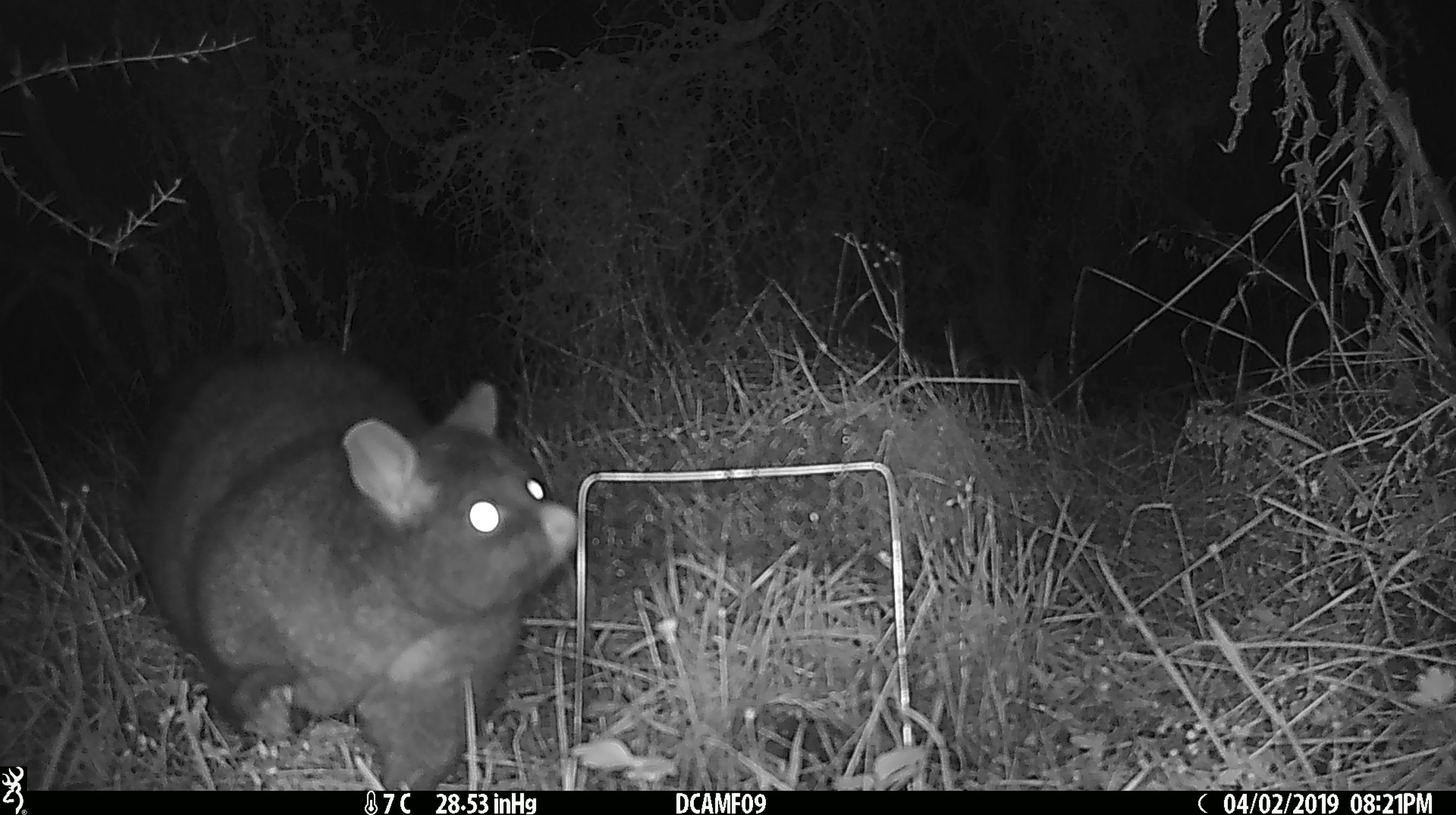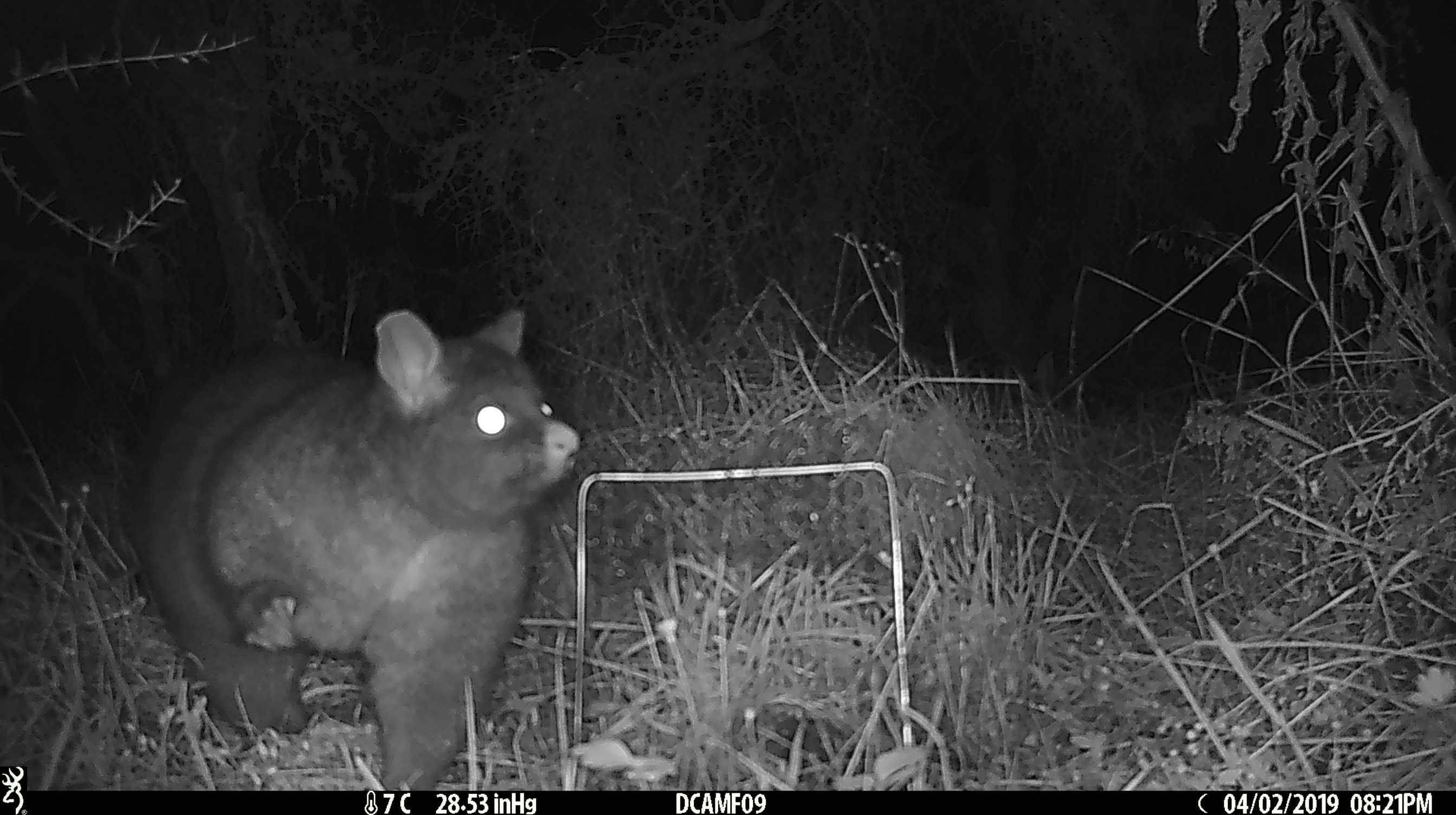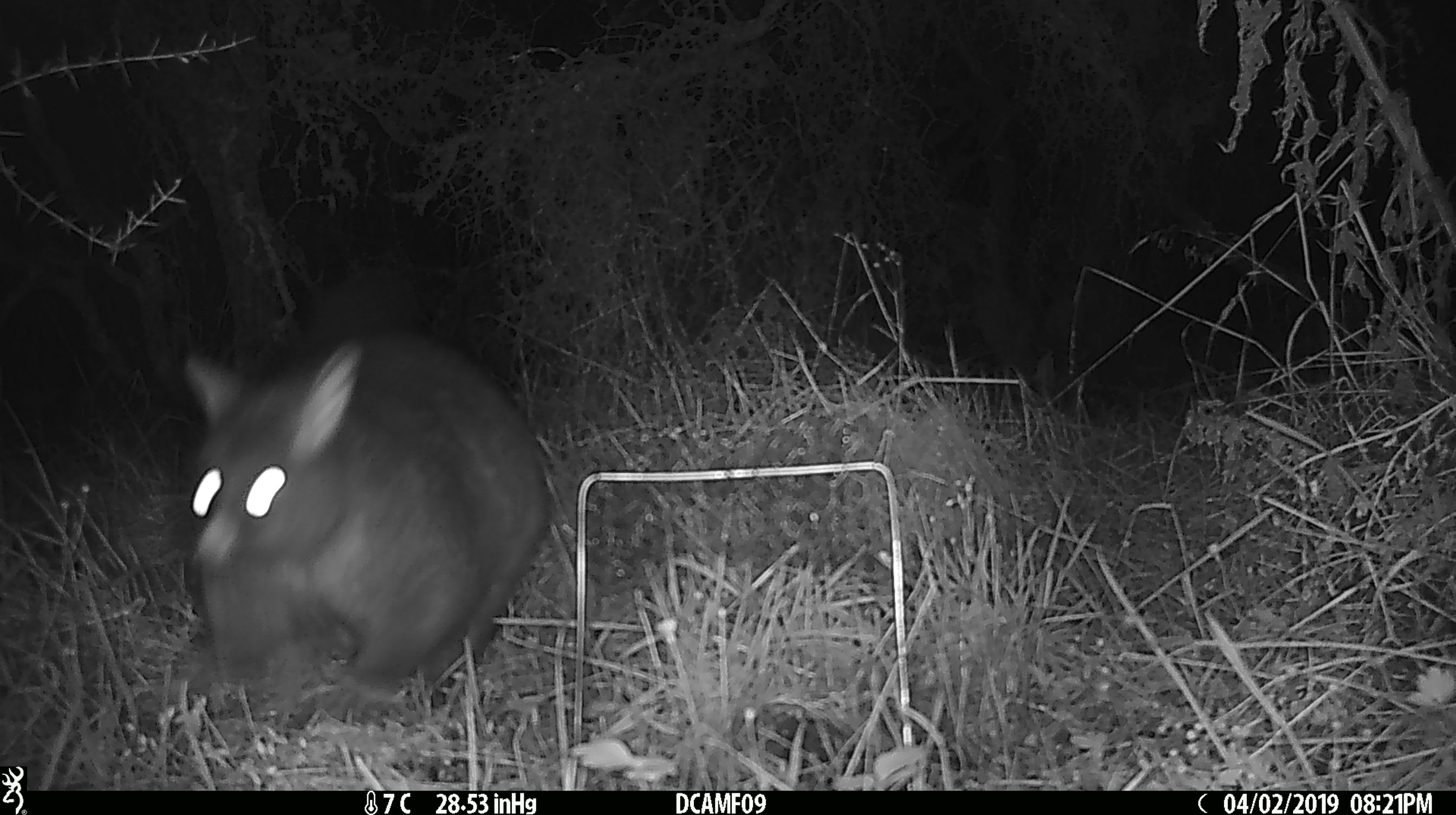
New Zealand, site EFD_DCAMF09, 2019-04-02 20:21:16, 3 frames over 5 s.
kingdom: Animalia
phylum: Chordata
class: Mammalia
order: Diprotodontia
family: Phalangeridae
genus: Trichosurus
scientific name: Trichosurus vulpecula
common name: common brushtail possum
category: possum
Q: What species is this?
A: Possum (common brushtail possum) (Trichosurus vulpecula).